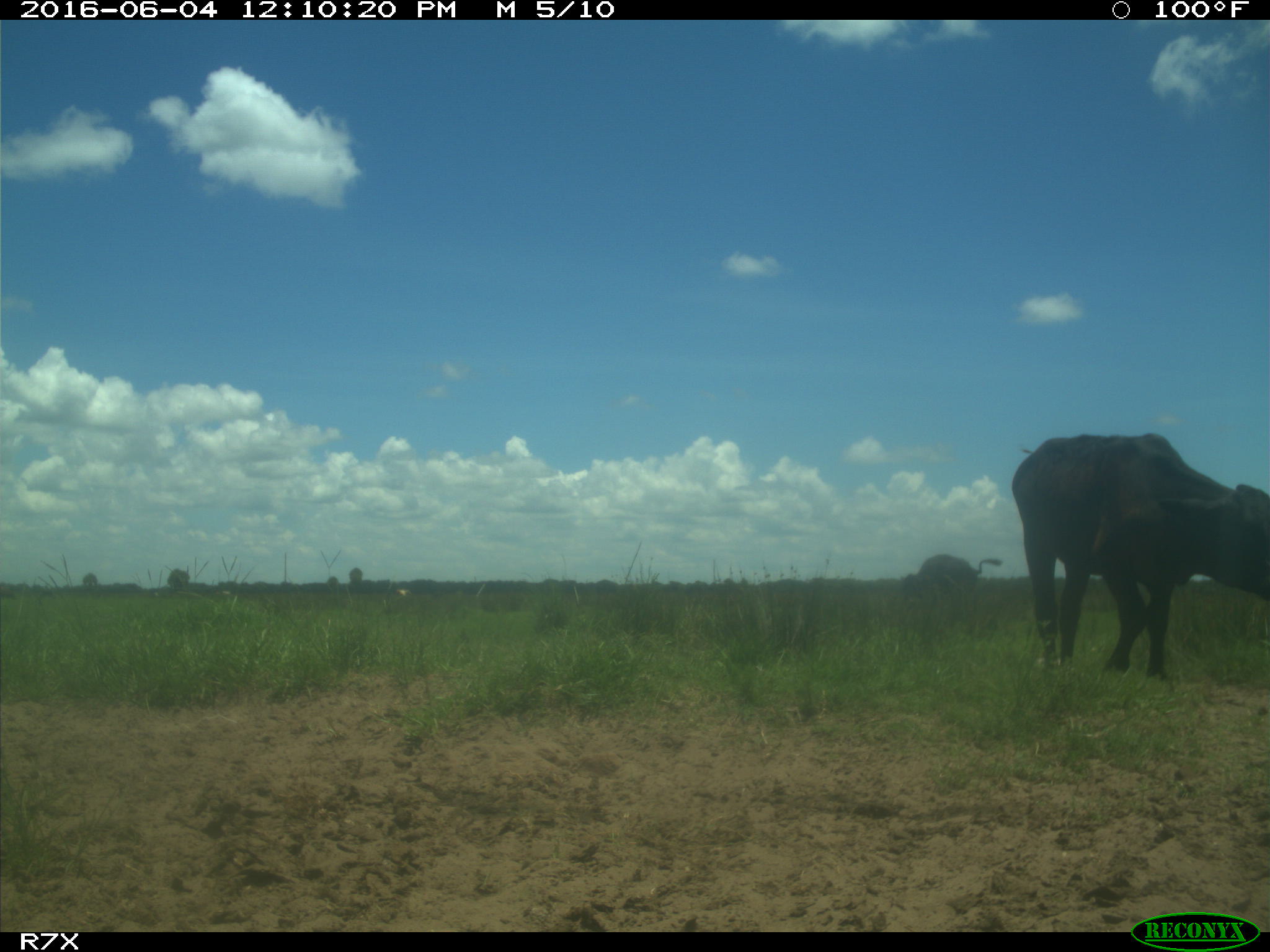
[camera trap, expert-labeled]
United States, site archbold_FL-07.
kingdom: Animalia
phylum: Chordata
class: Mammalia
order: Artiodactyla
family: Bovidae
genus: Bos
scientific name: Bos taurus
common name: domestic cow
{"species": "Bos taurus (domestic cow)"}